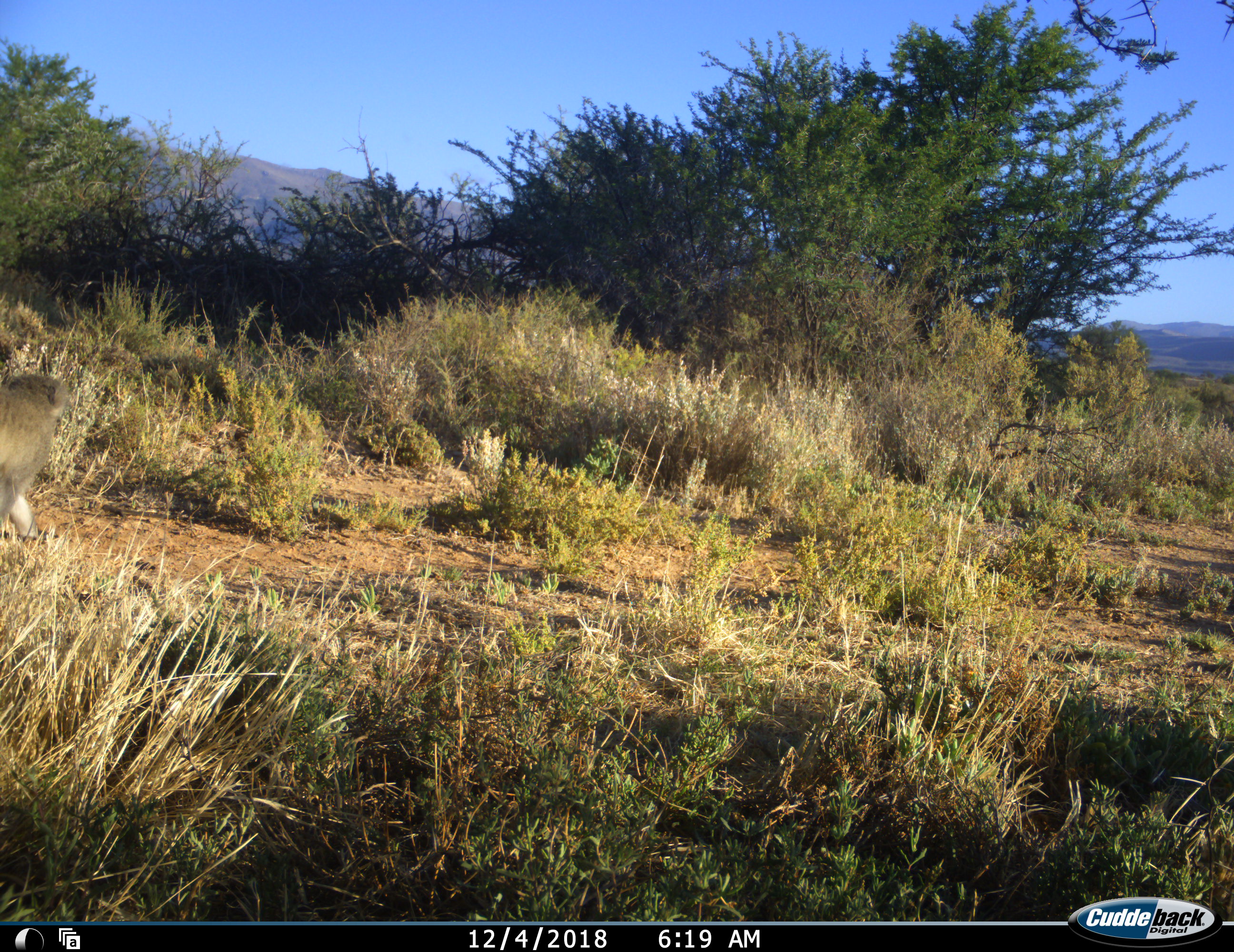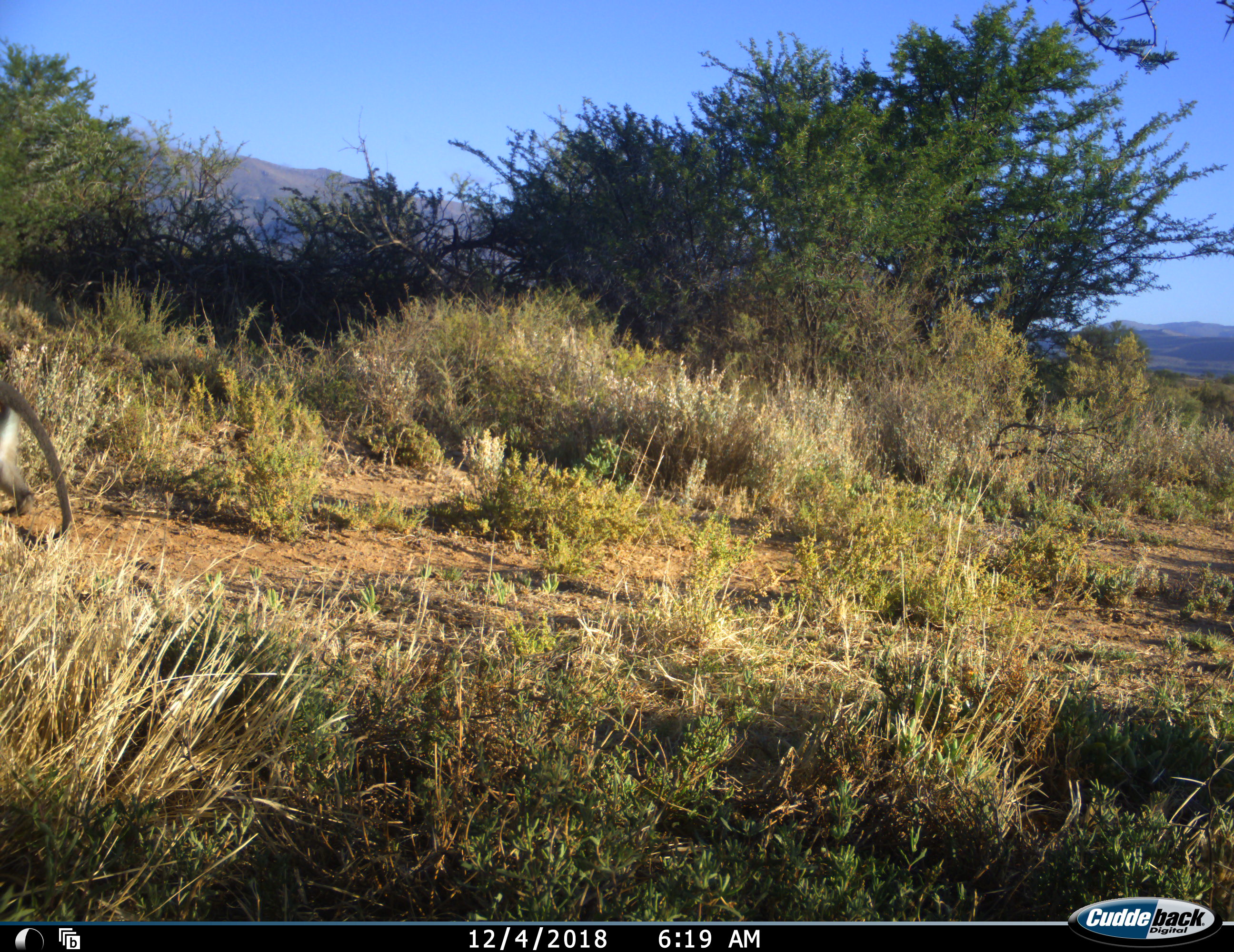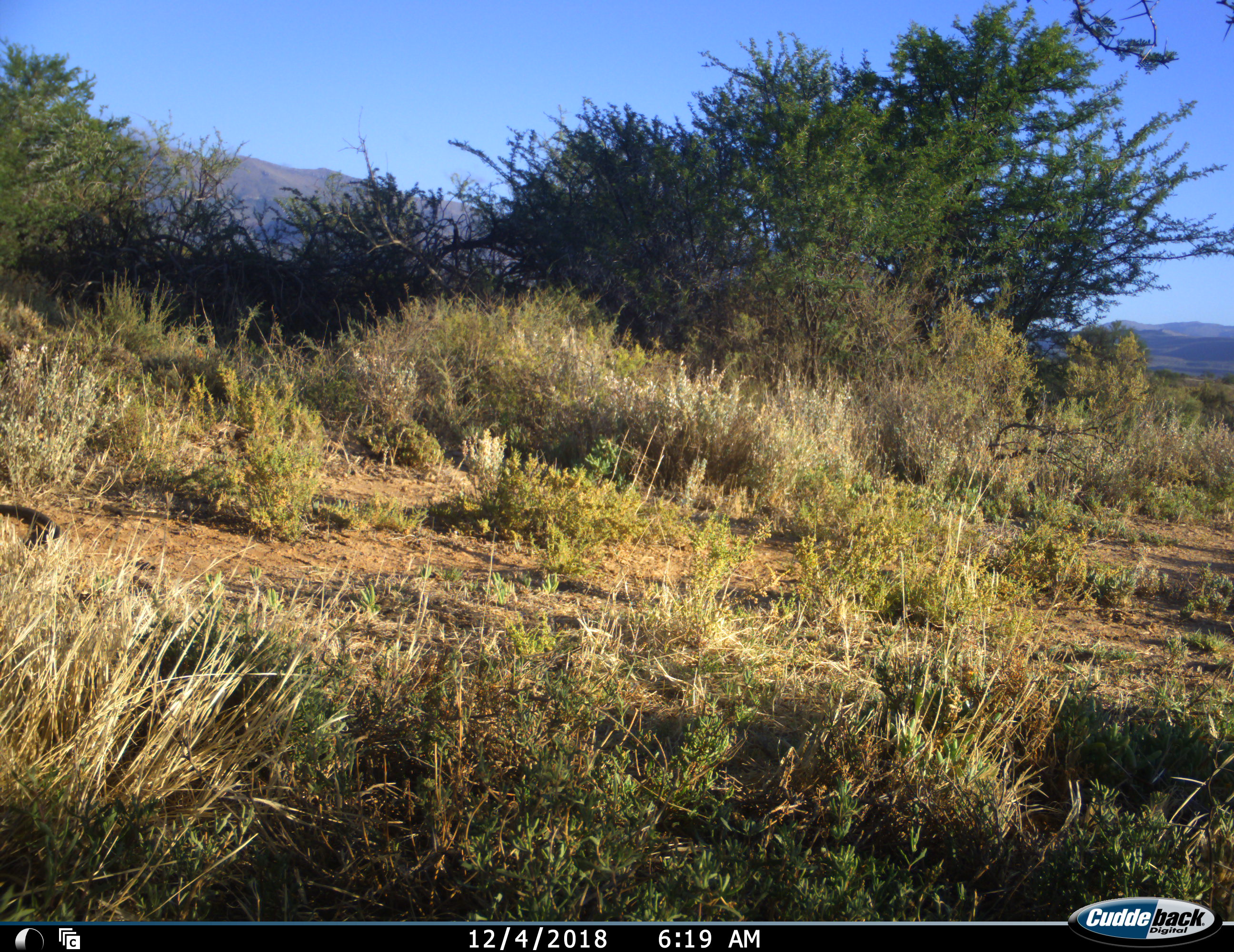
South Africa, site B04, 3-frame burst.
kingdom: Animalia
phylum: Chordata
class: Mammalia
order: Primates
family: Cercopithecidae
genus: Chlorocebus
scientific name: Chlorocebus pygerythrus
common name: vervet monkey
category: monkeyvervet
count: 1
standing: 22%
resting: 0%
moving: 89%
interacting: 0%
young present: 0%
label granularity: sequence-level